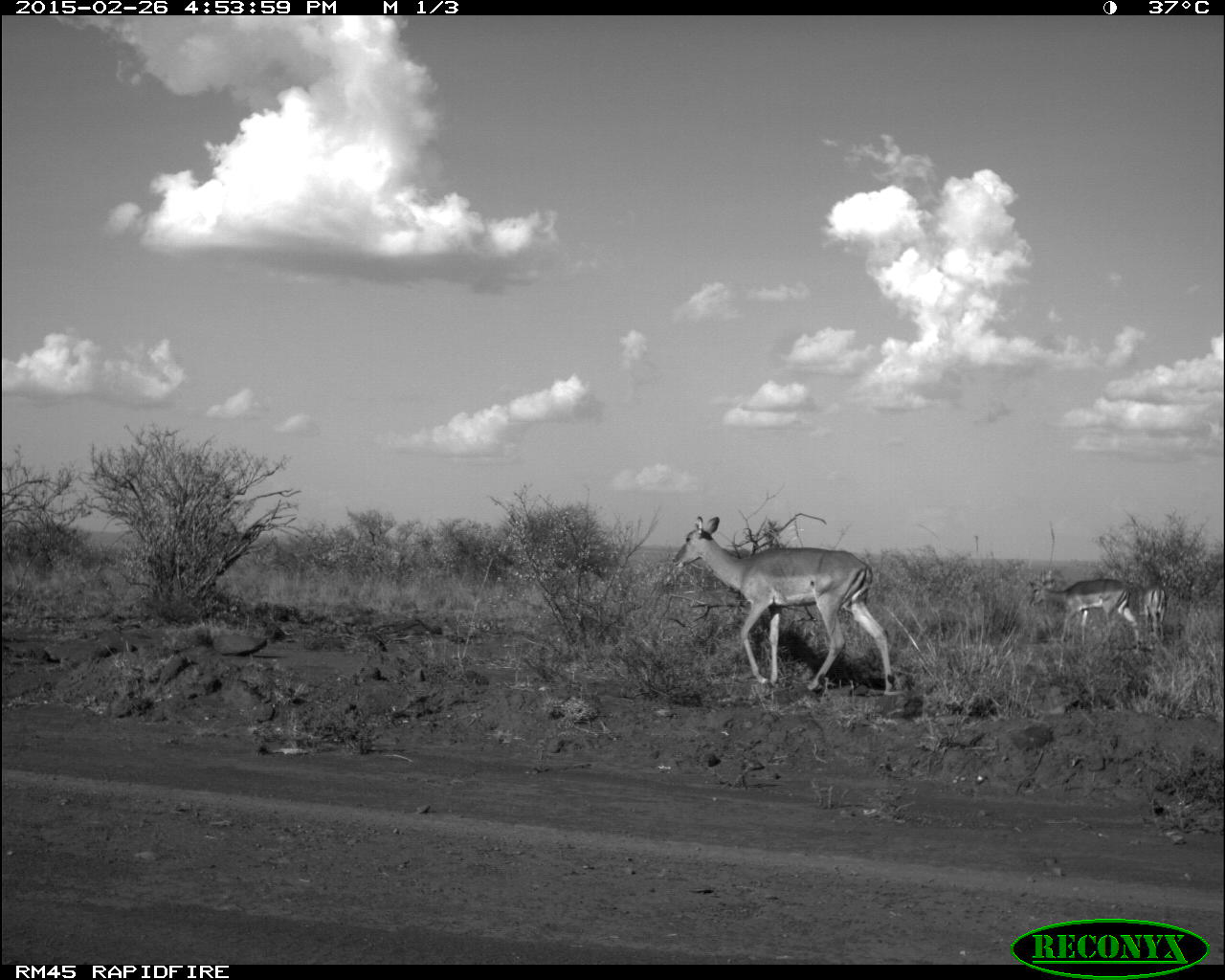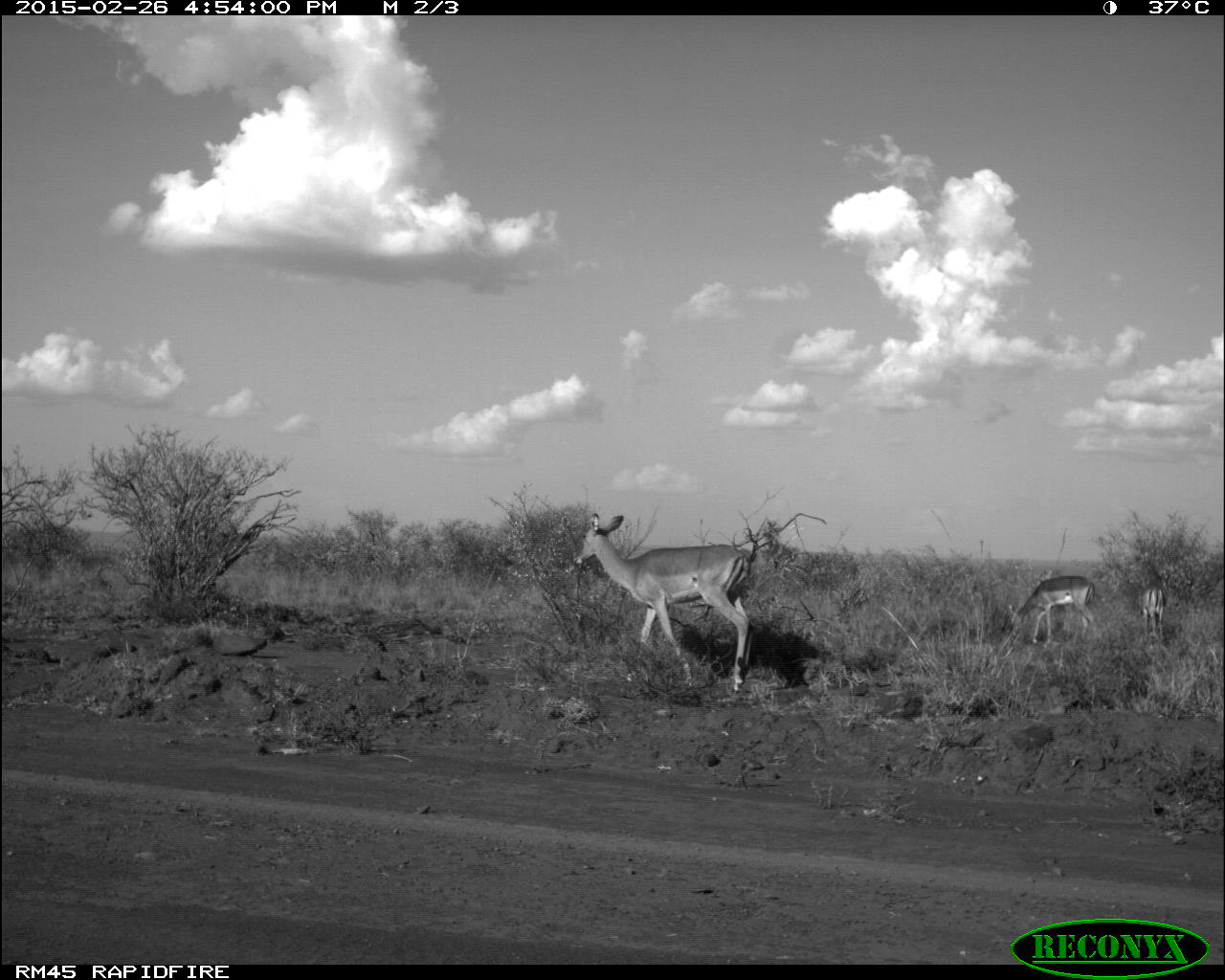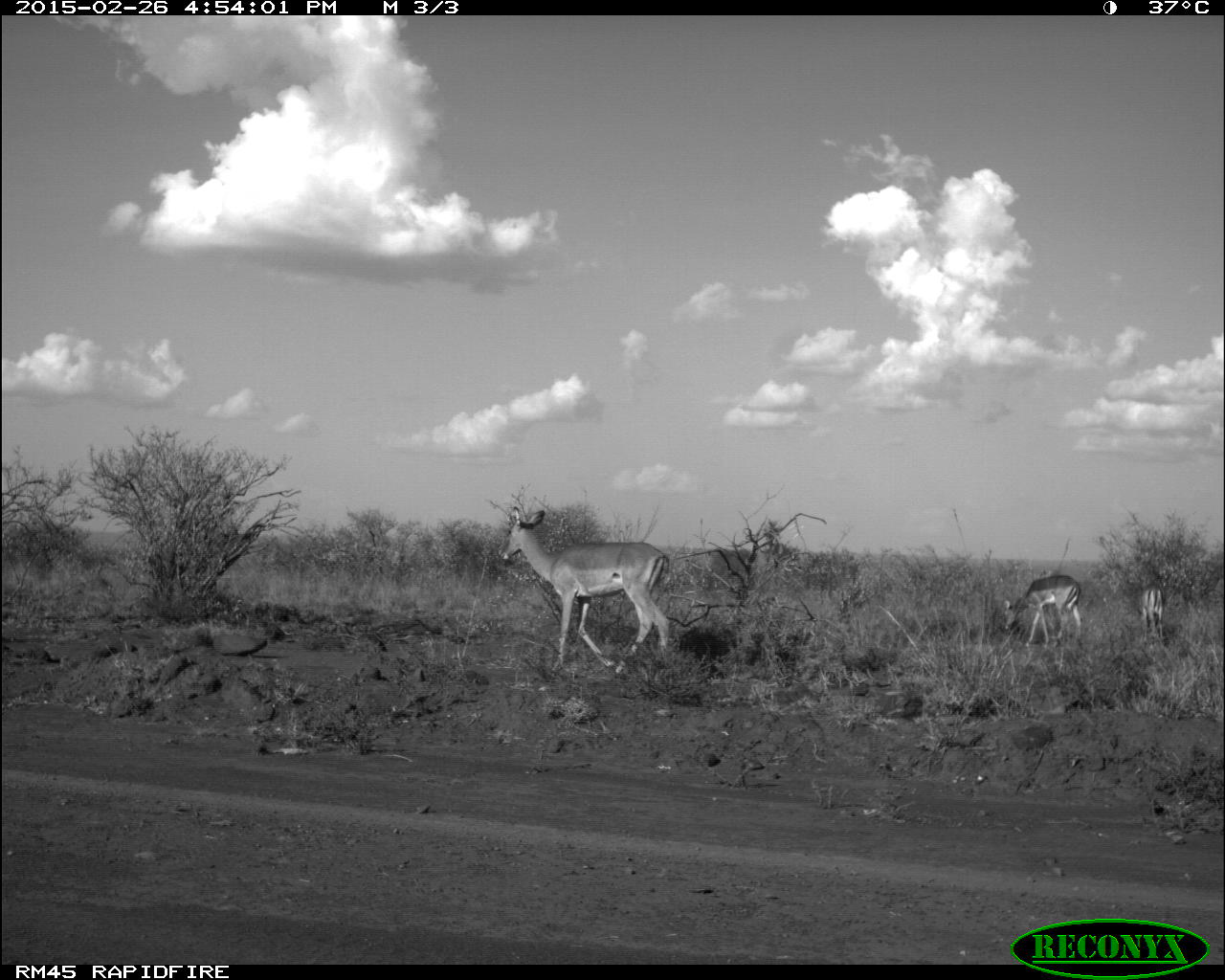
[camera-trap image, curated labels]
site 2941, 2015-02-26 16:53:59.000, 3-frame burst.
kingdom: Animalia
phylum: Chordata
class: Mammalia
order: Artiodactyla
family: Bovidae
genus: Aepyceros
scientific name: Aepyceros melampus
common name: impala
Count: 3.